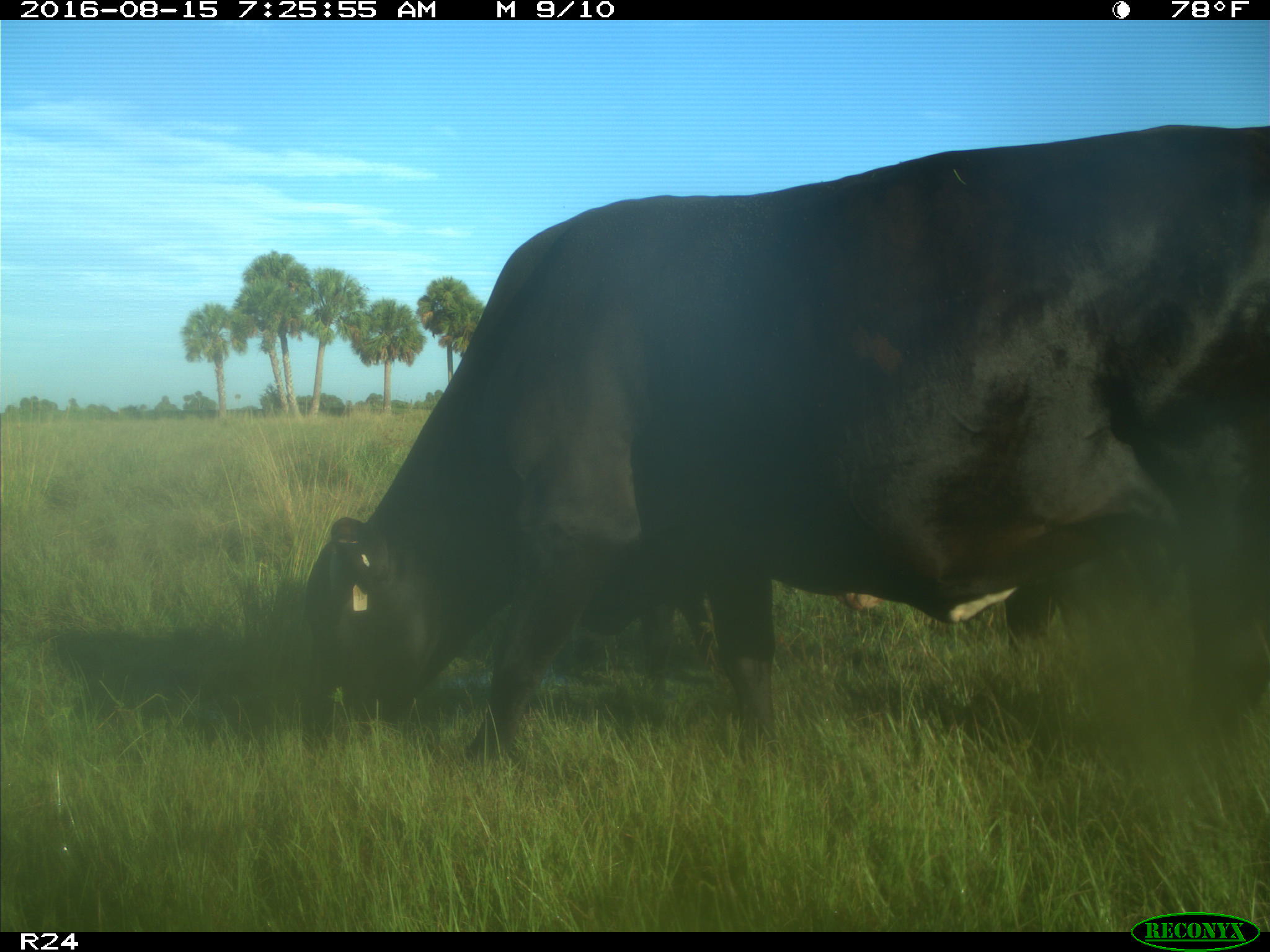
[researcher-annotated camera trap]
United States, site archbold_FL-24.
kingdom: Animalia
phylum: Chordata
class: Mammalia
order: Artiodactyla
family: Bovidae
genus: Bos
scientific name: Bos taurus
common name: domestic cow